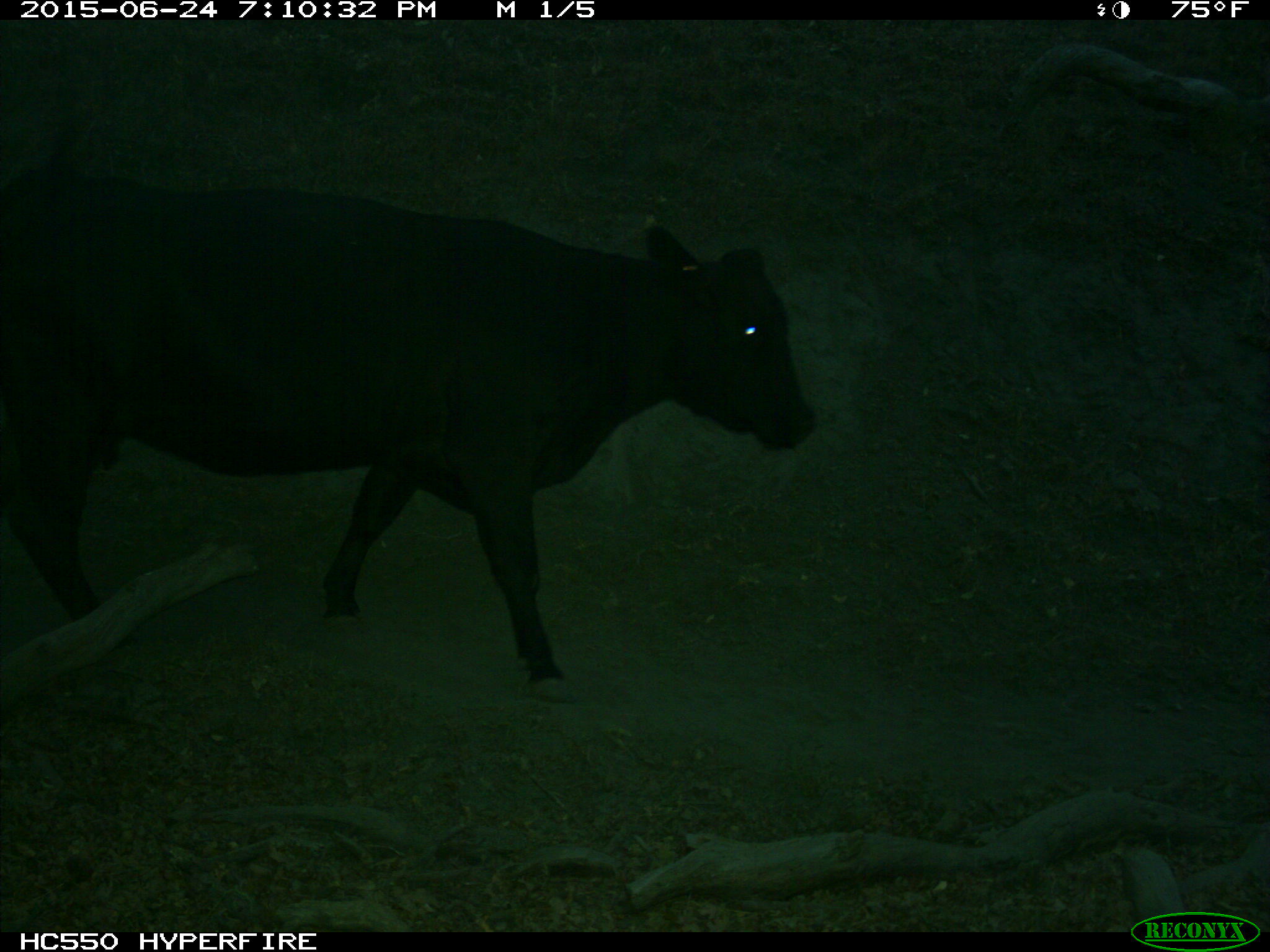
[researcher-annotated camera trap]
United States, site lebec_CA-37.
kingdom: Animalia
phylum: Chordata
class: Mammalia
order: Artiodactyla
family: Bovidae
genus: Bos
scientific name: Bos taurus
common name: domestic cow